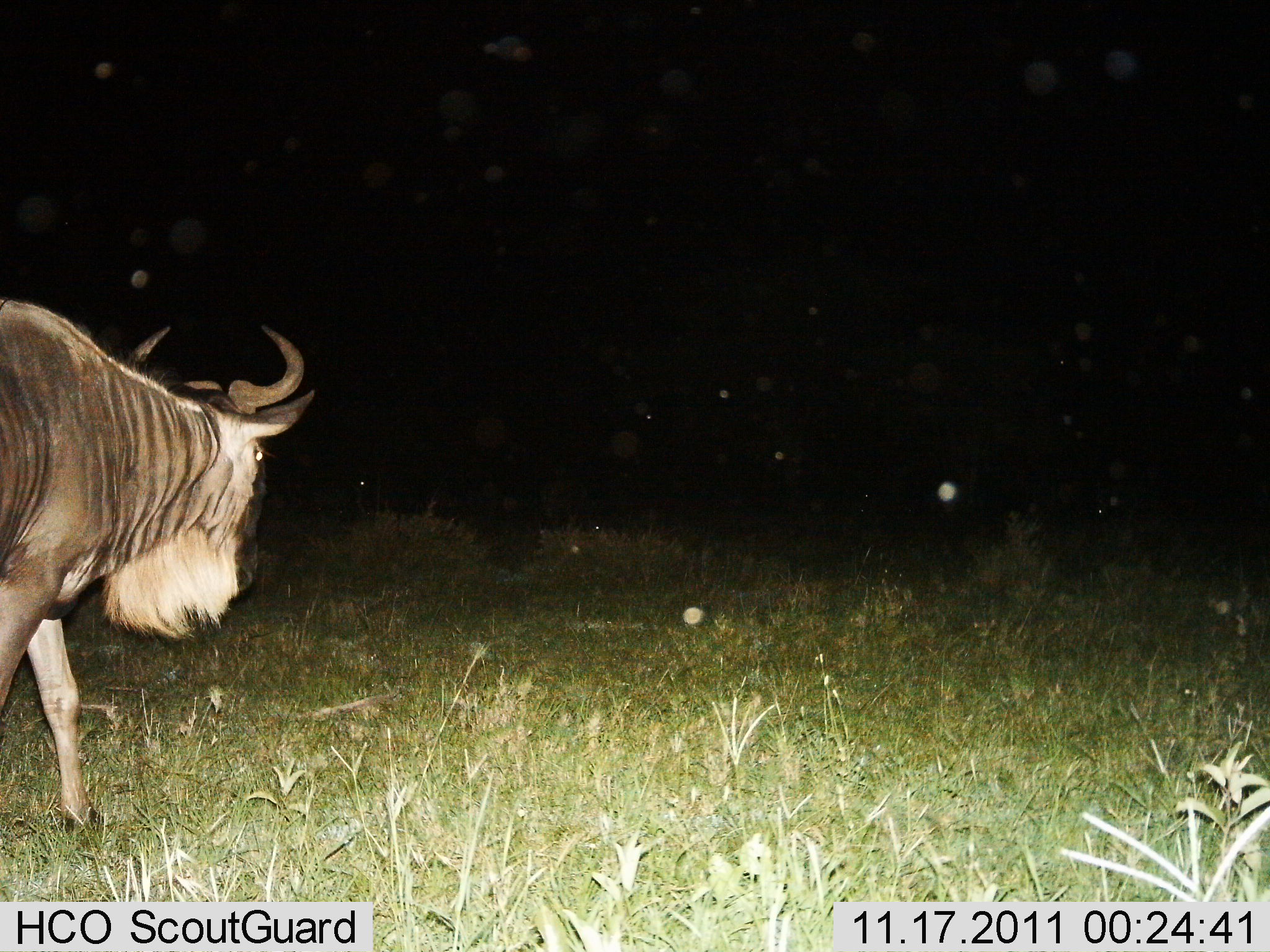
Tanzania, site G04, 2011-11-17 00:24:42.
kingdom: Animalia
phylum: Chordata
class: Mammalia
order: Artiodactyla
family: Bovidae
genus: Connochaetes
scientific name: Connochaetes taurinus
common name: blue wildebeest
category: wildebeest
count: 1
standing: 7%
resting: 0%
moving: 93%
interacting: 0%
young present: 0%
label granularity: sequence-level